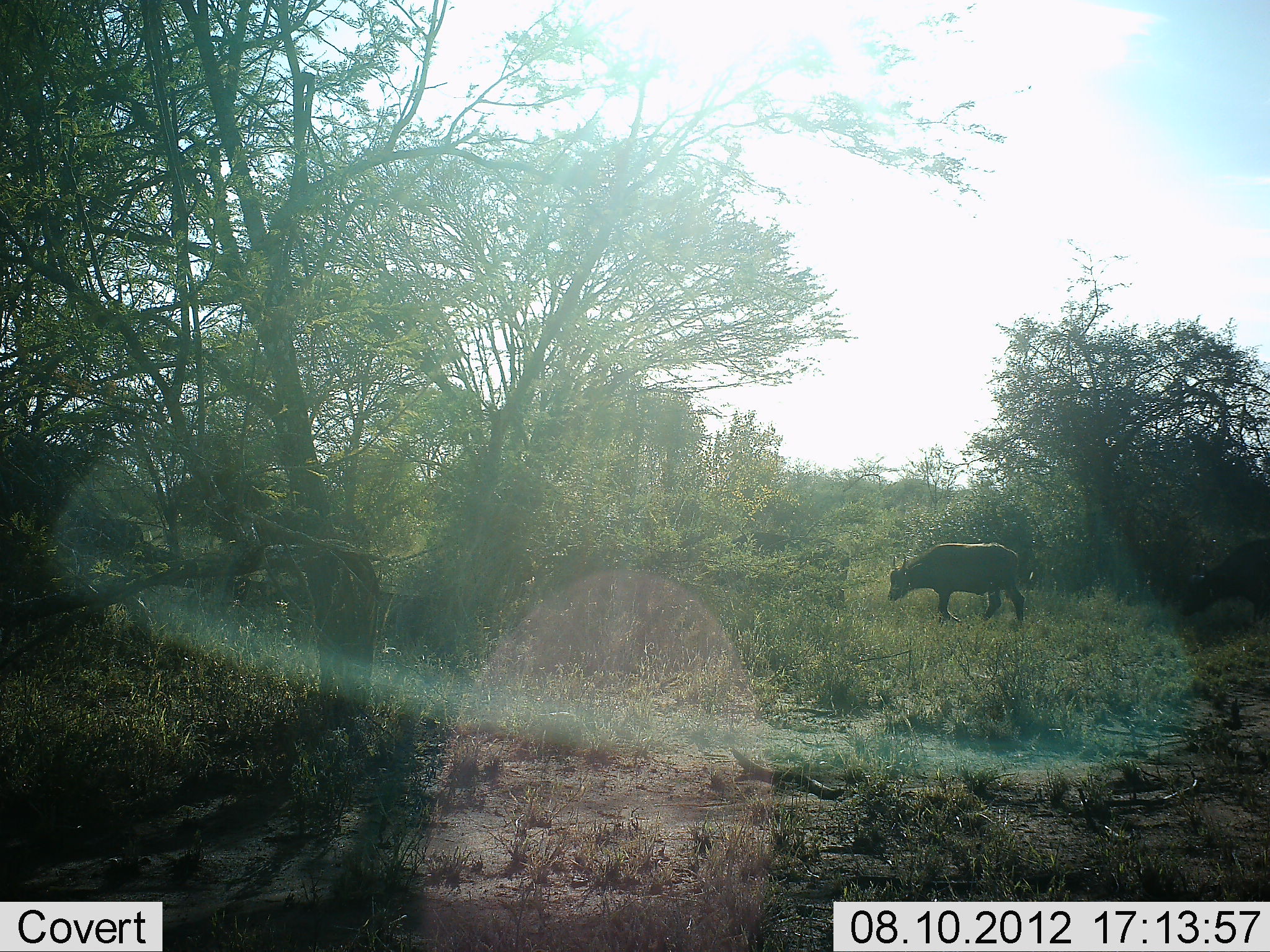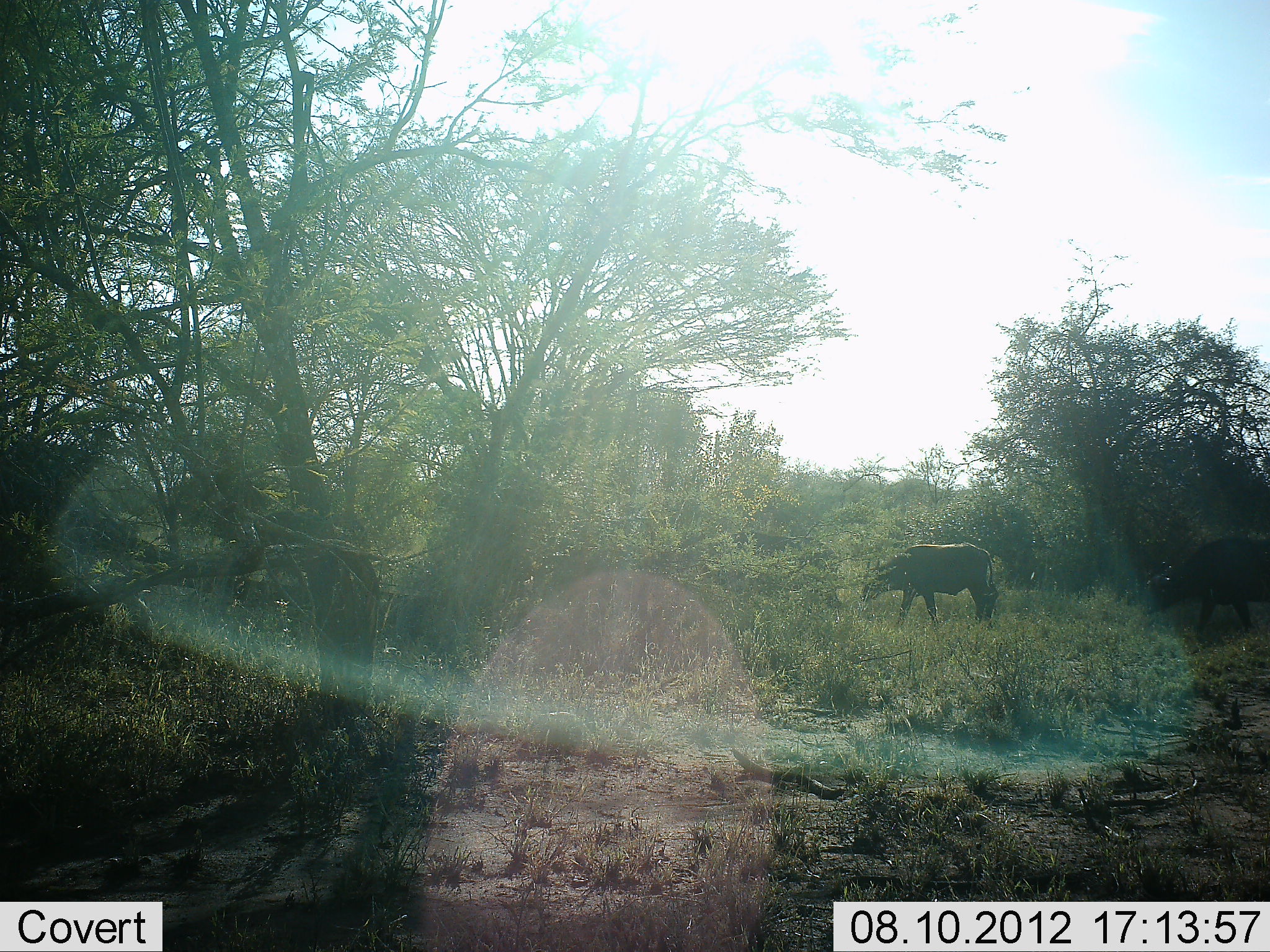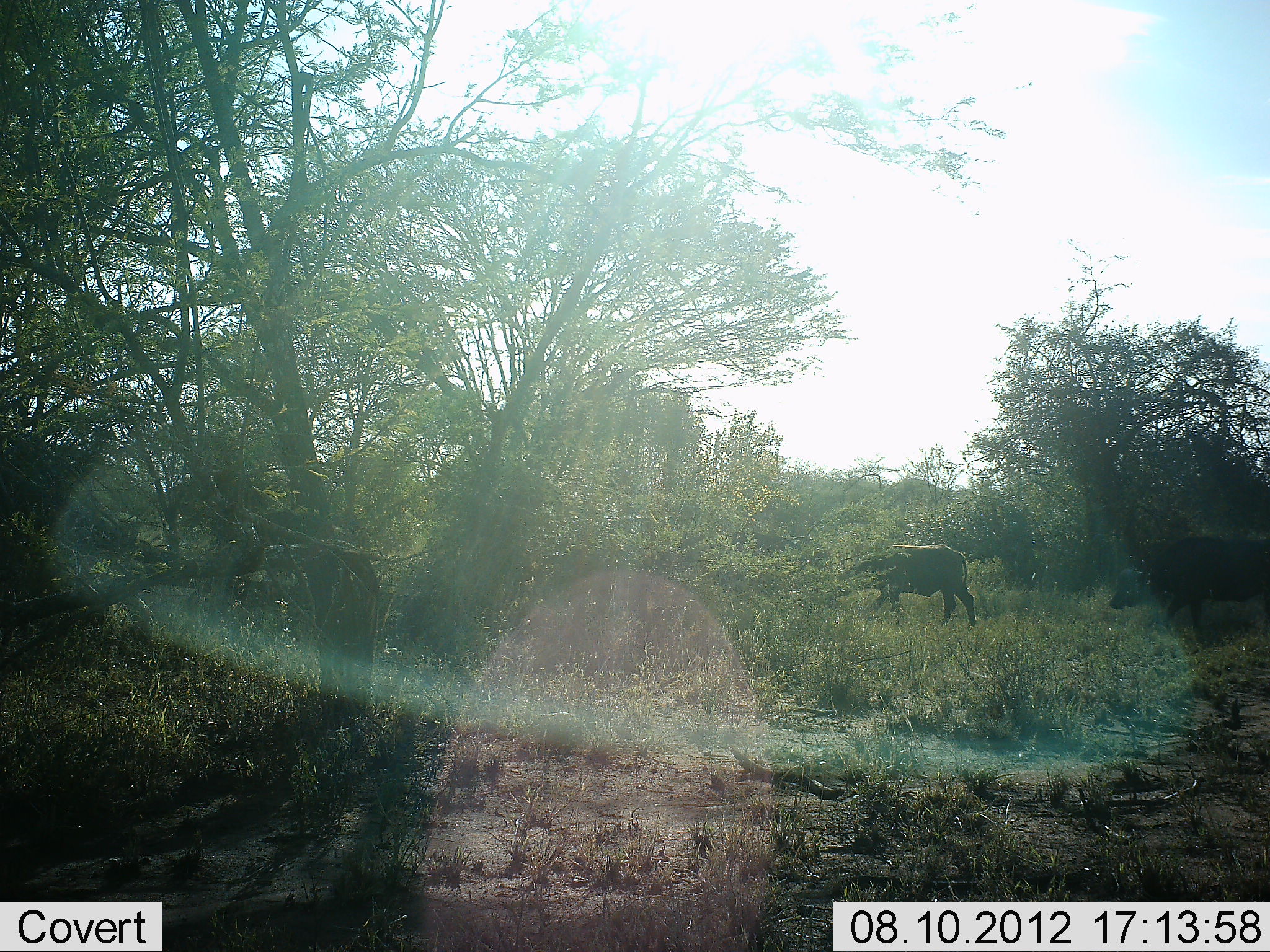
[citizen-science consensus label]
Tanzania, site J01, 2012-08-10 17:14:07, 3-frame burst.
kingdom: Animalia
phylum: Chordata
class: Mammalia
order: Artiodactyla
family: Bovidae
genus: Syncerus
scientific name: Syncerus caffer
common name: cape buffalo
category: buffalo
Buffalo (cape buffalo) (Syncerus caffer), count 3. Behavior (volunteer vote fractions): standing 0%, resting 0%, moving 100%, interacting 0%. Young present (vote fraction): 10%. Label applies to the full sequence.